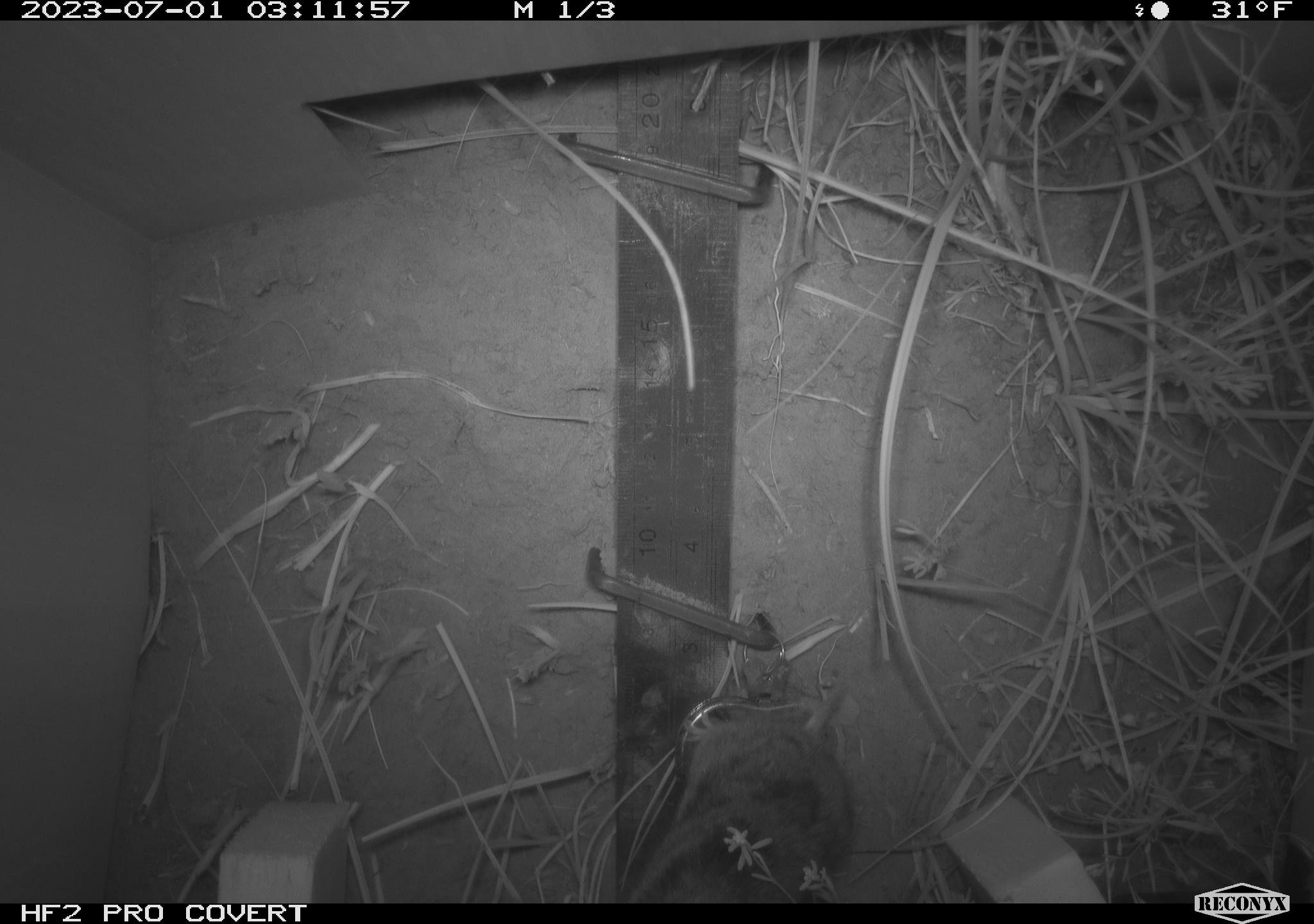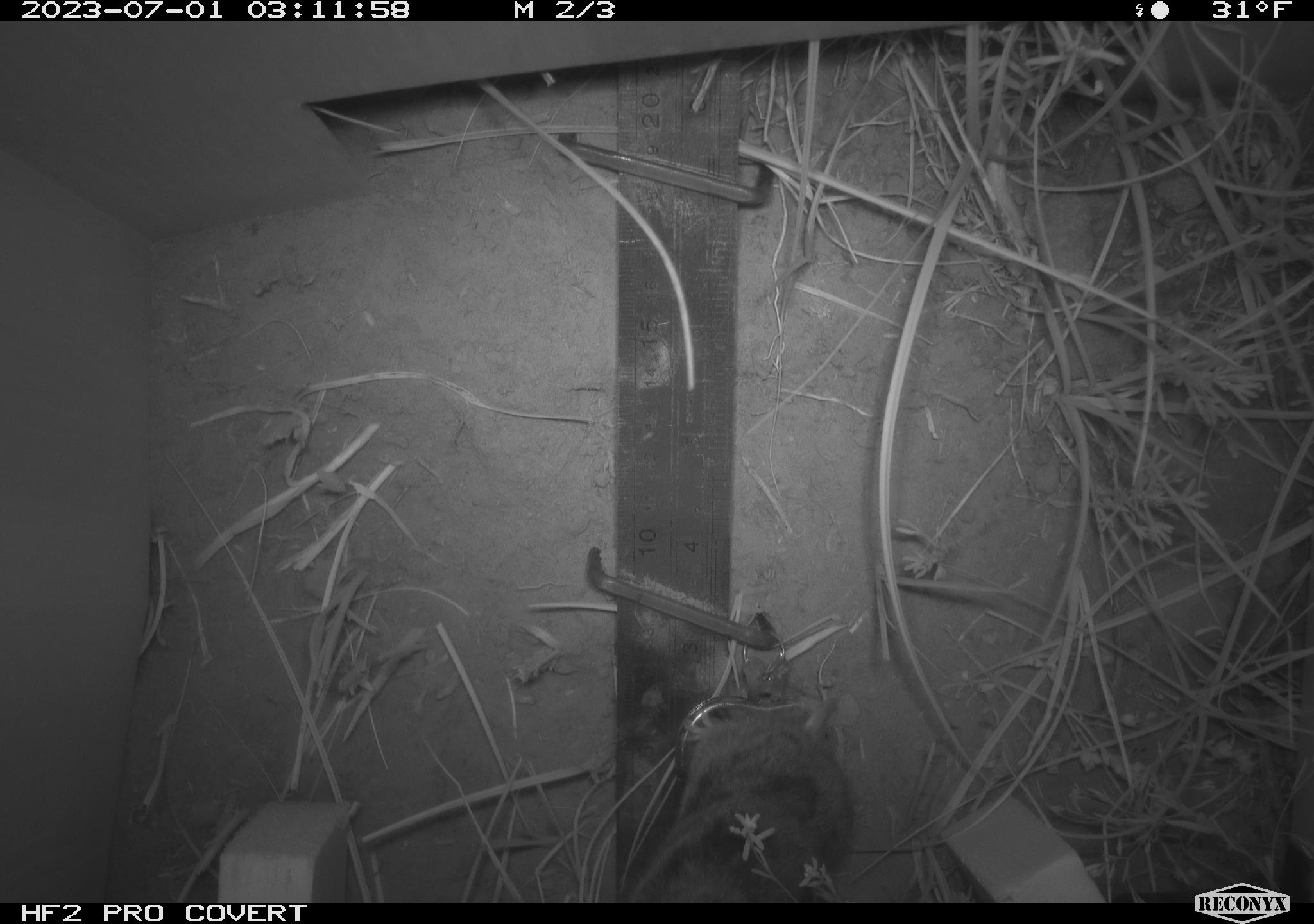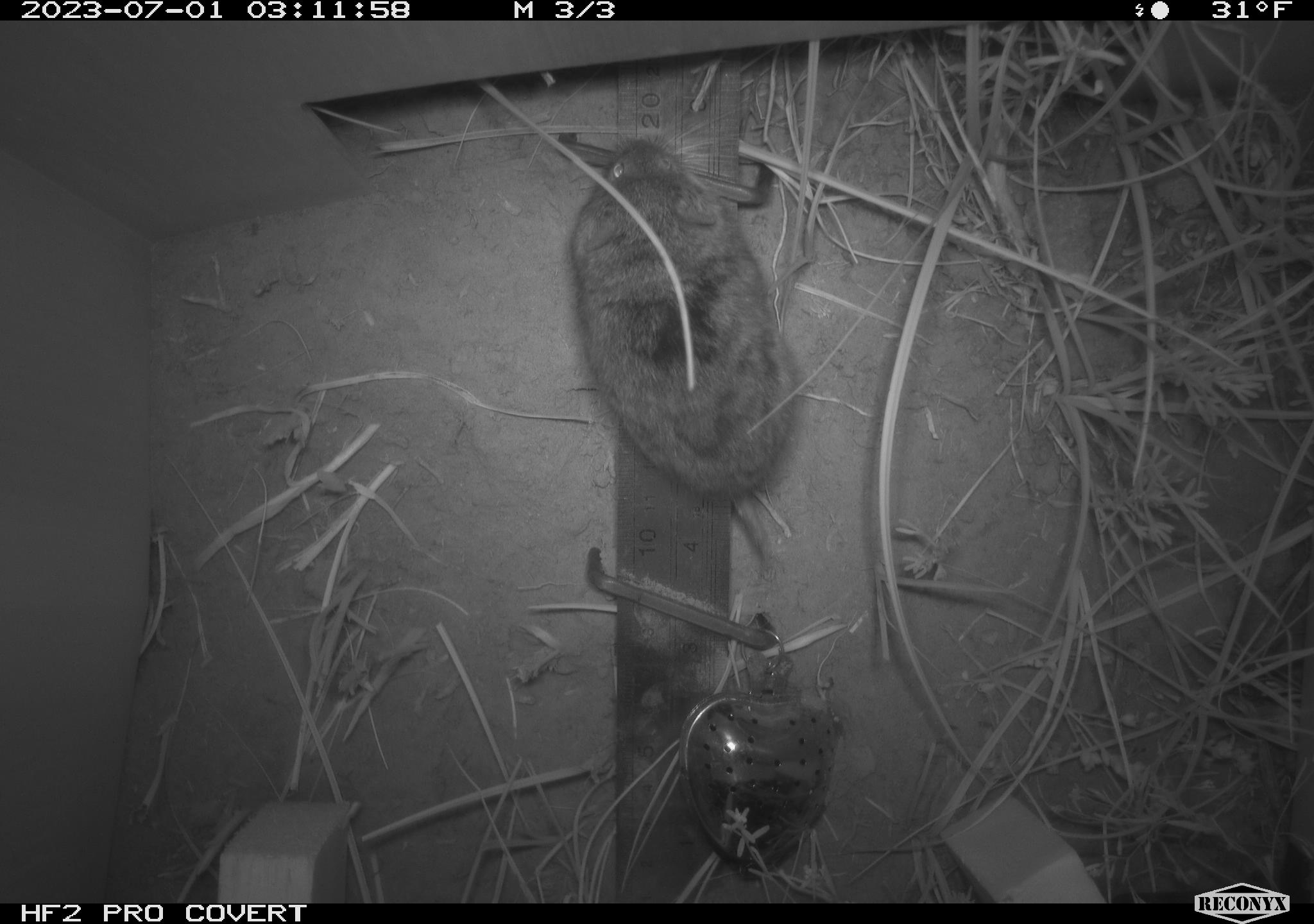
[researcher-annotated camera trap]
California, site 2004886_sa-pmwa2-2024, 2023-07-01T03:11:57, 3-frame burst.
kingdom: Animalia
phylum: Chordata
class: Mammalia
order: Rodentia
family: Cricetidae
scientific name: Arvicolinae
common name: voles, lemmings, and muskrats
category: arvicolinae subfamily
Arvicolinae subfamily (voles, lemmings, and muskrats) (Arvicolinae).